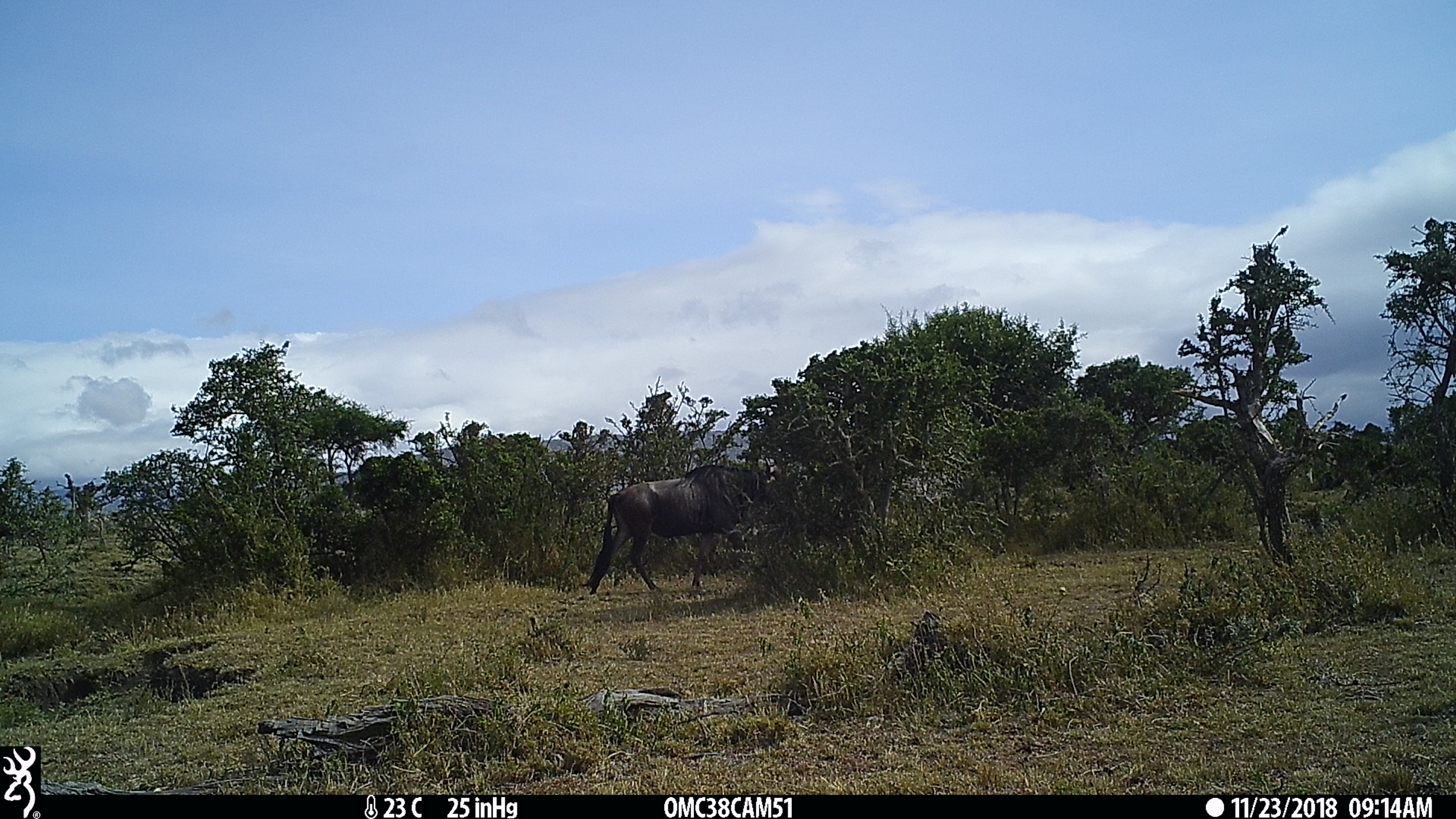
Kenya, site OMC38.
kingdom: Animalia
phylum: Chordata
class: Mammalia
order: Artiodactyla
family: Bovidae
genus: Connochaetes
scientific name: Connochaetes taurinus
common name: blue wildebeest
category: wildebeest